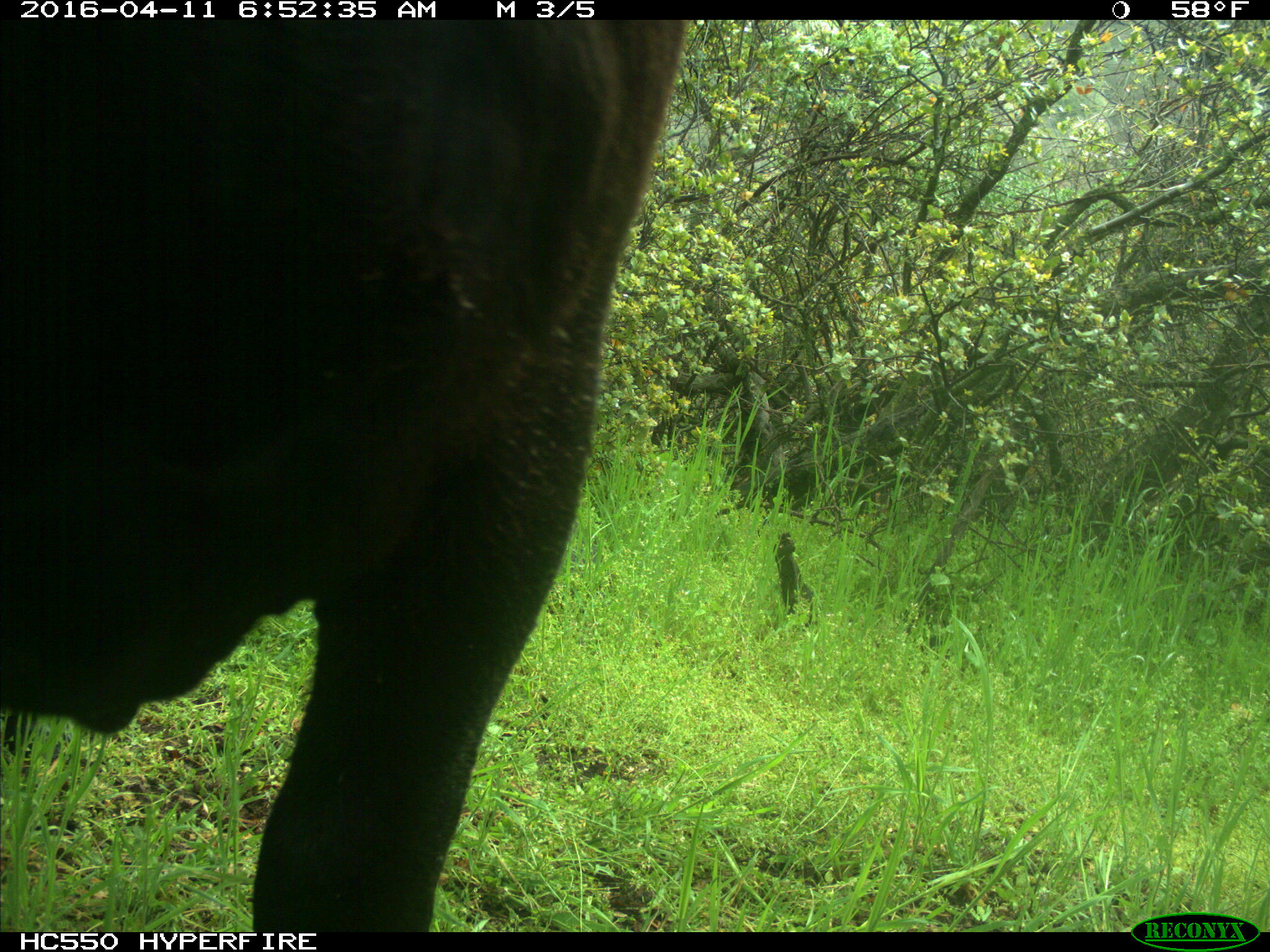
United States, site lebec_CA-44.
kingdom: Animalia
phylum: Chordata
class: Mammalia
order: Artiodactyla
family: Bovidae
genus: Bos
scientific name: Bos taurus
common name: domestic cow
Bos taurus (domestic cow).